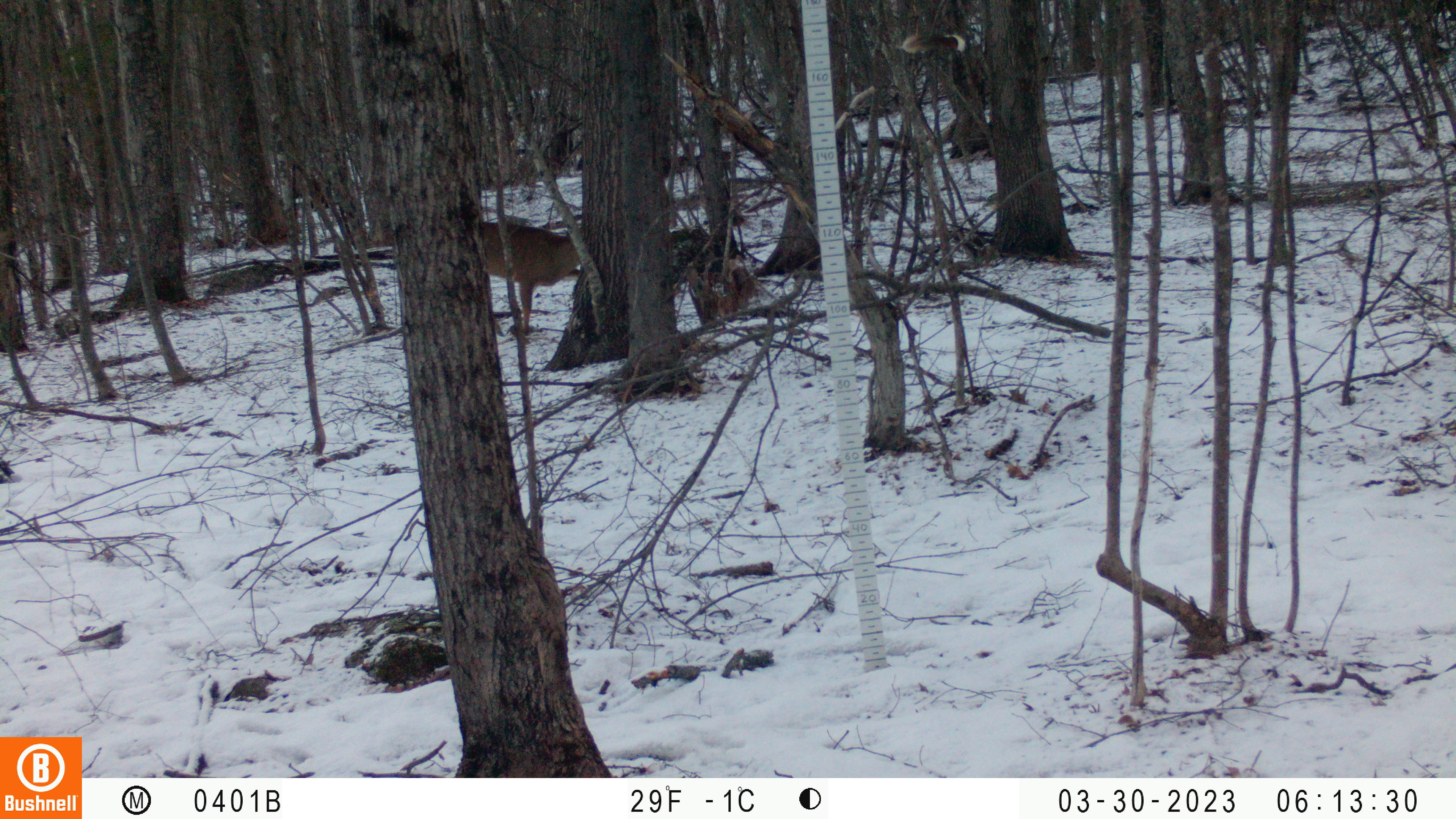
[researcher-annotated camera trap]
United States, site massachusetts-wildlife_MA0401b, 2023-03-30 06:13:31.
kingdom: Animalia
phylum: Chordata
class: Mammalia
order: Artiodactyla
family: Cervidae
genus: Odocoileus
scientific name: Odocoileus virginianus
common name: white-tailed deer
White-tailed deer (Odocoileus virginianus).